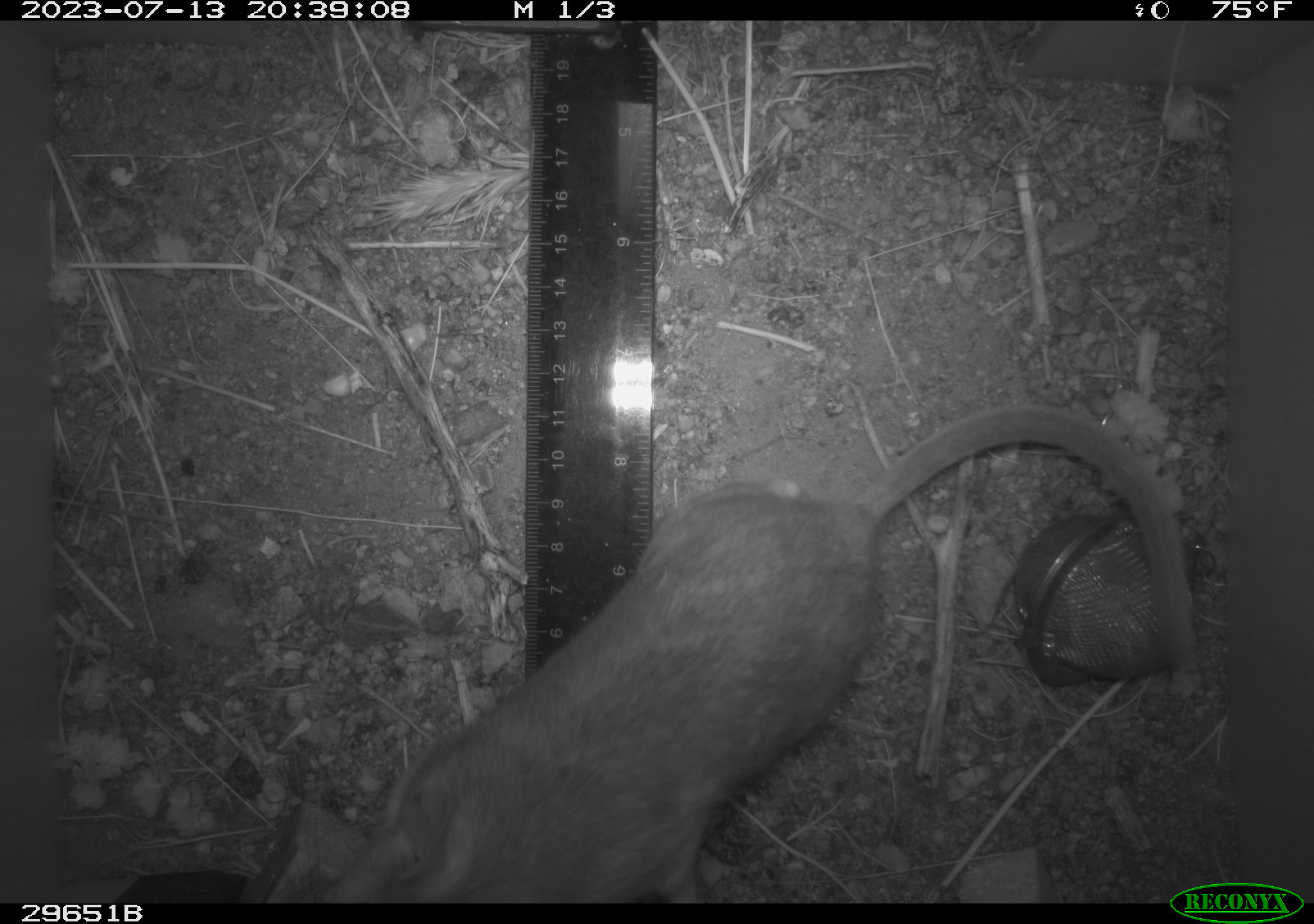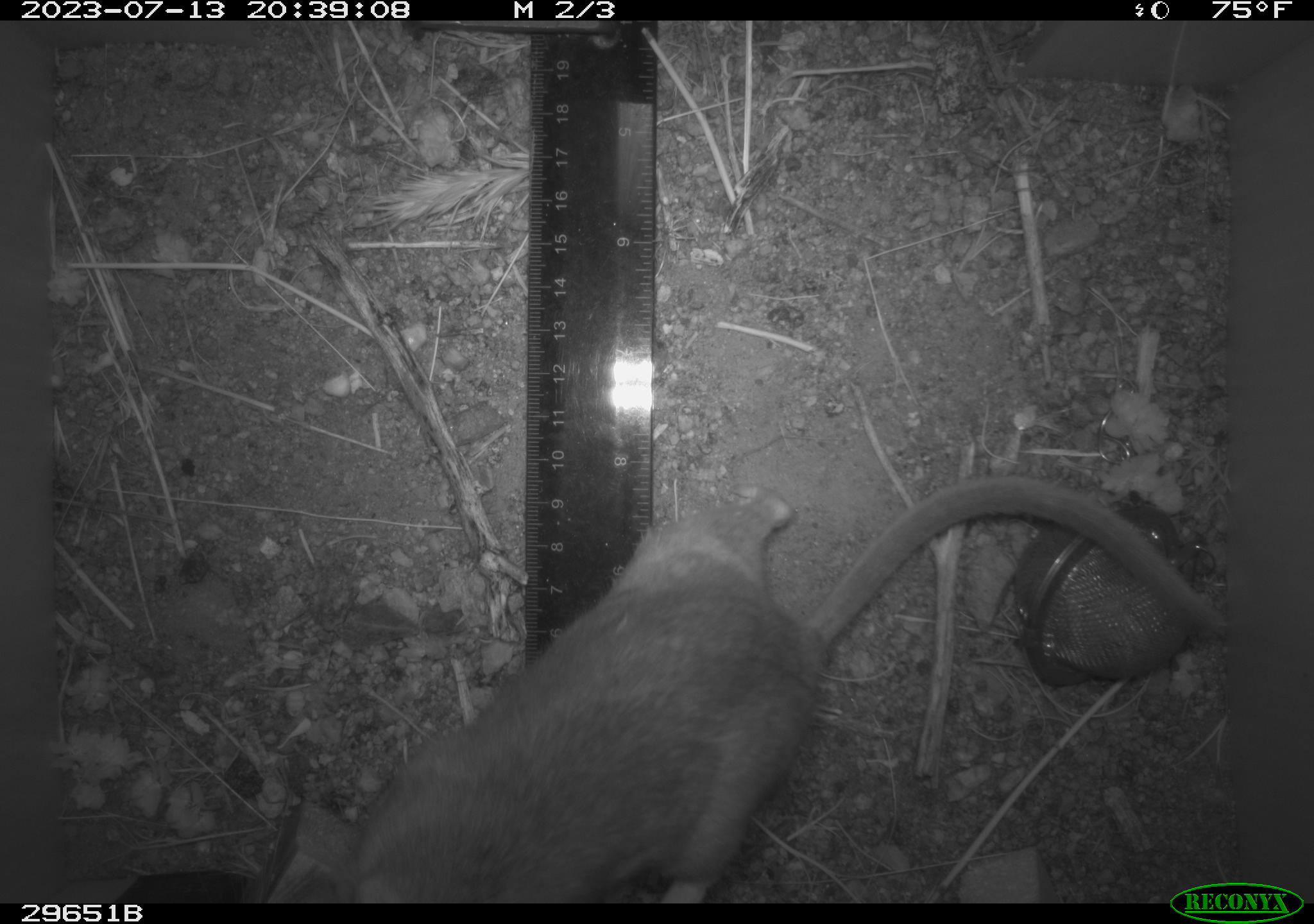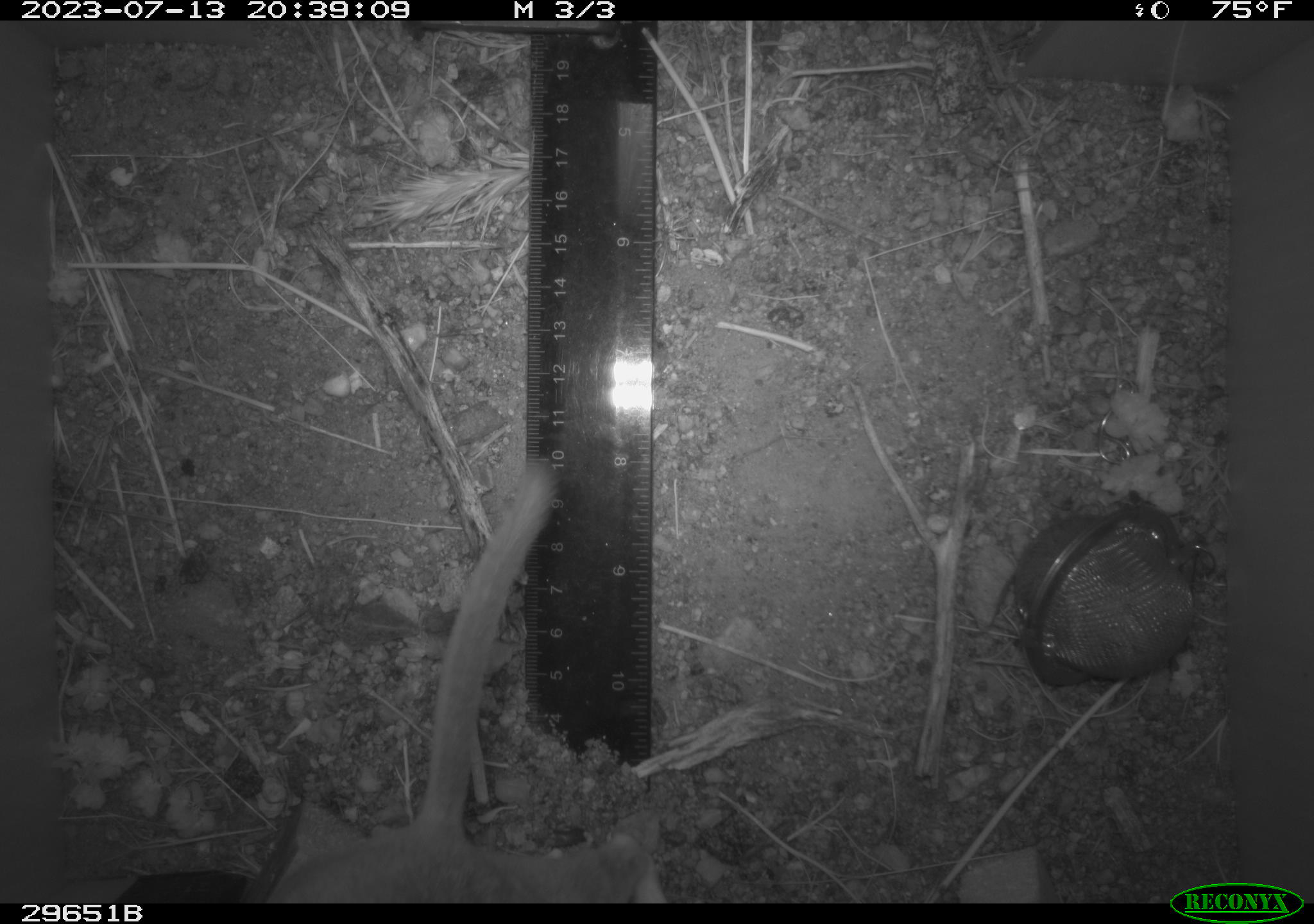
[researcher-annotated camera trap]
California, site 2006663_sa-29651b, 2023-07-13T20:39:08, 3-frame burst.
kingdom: Animalia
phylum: Chordata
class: Mammalia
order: Rodentia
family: Cricetidae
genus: Neotoma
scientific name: Neotoma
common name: pack rat or woodrat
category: neotoma species